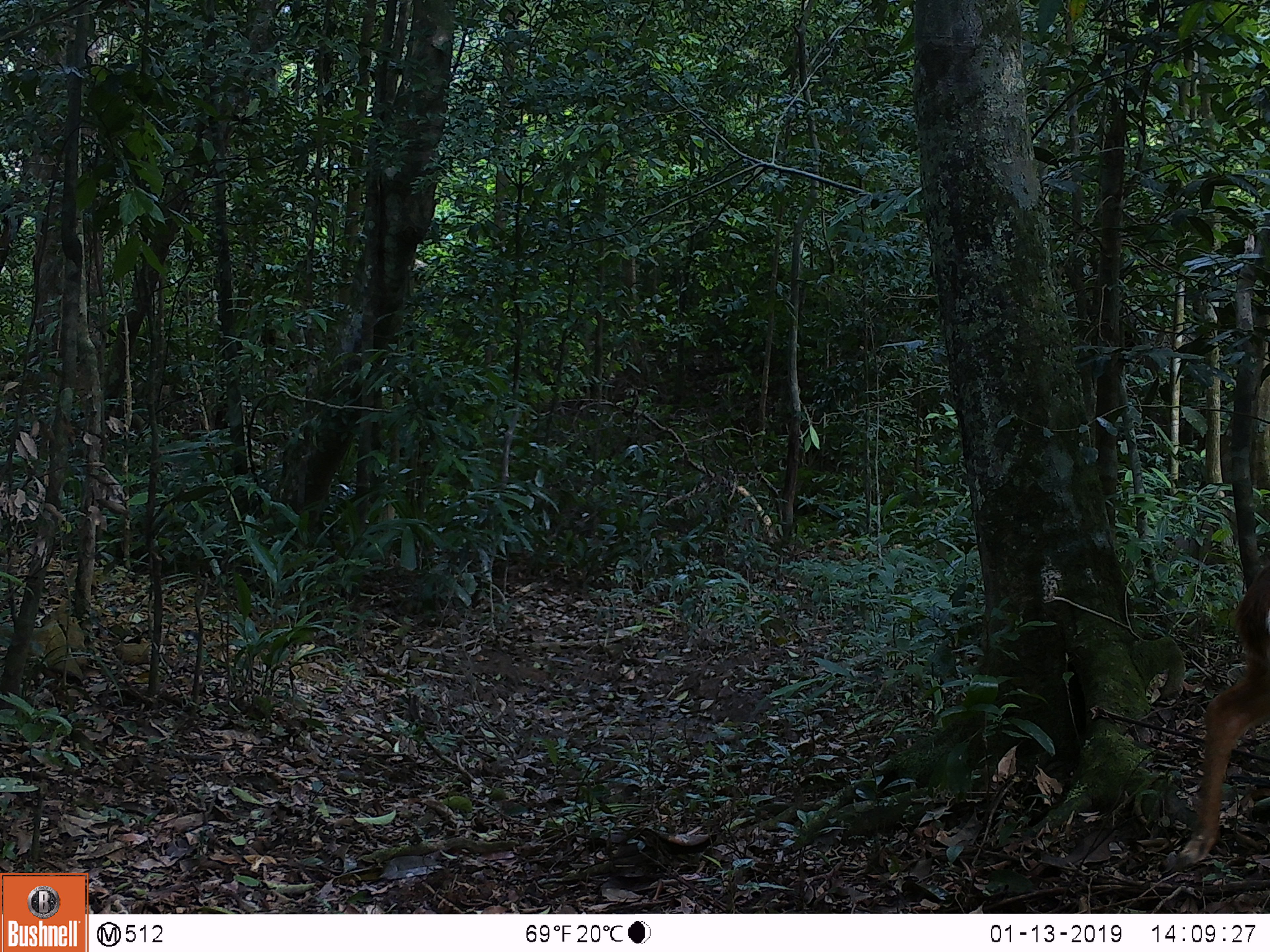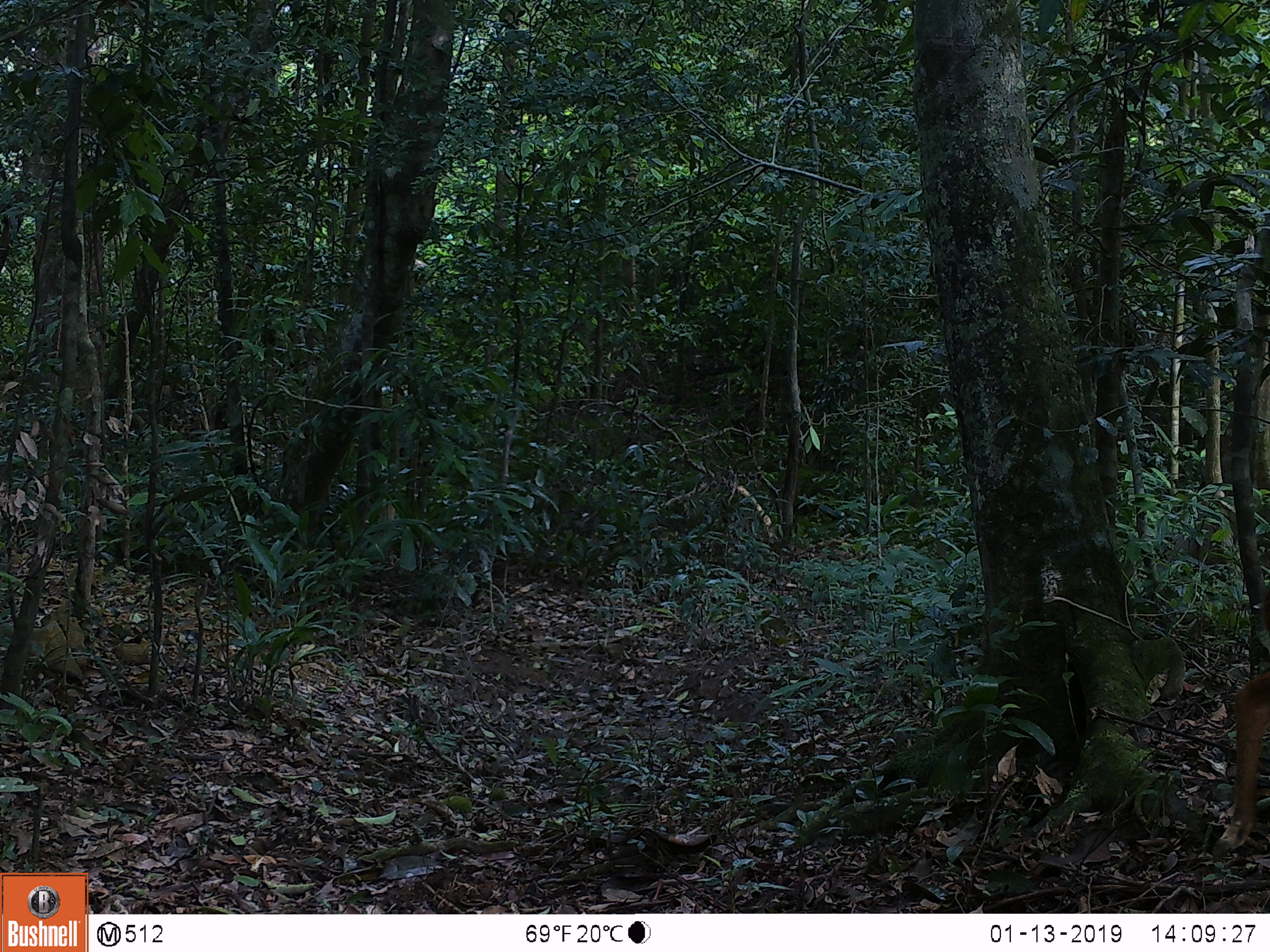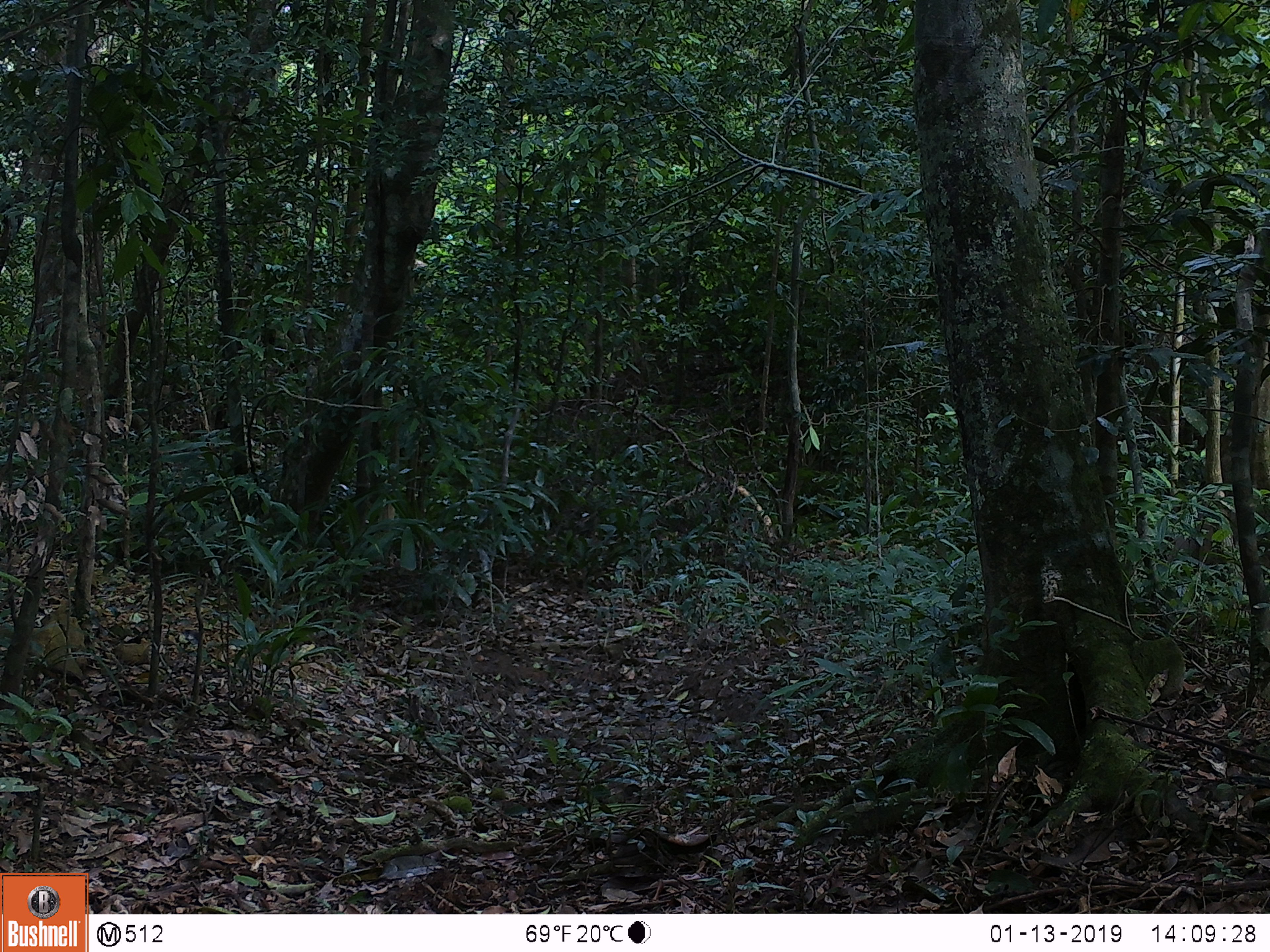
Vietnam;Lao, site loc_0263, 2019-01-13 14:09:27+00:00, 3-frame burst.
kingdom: Animalia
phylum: Chordata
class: Mammalia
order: Artiodactyla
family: Cervidae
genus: Muntiacus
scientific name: Muntiacus vuquangensis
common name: large-antlered muntjac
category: large antlered muntjac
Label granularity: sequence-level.